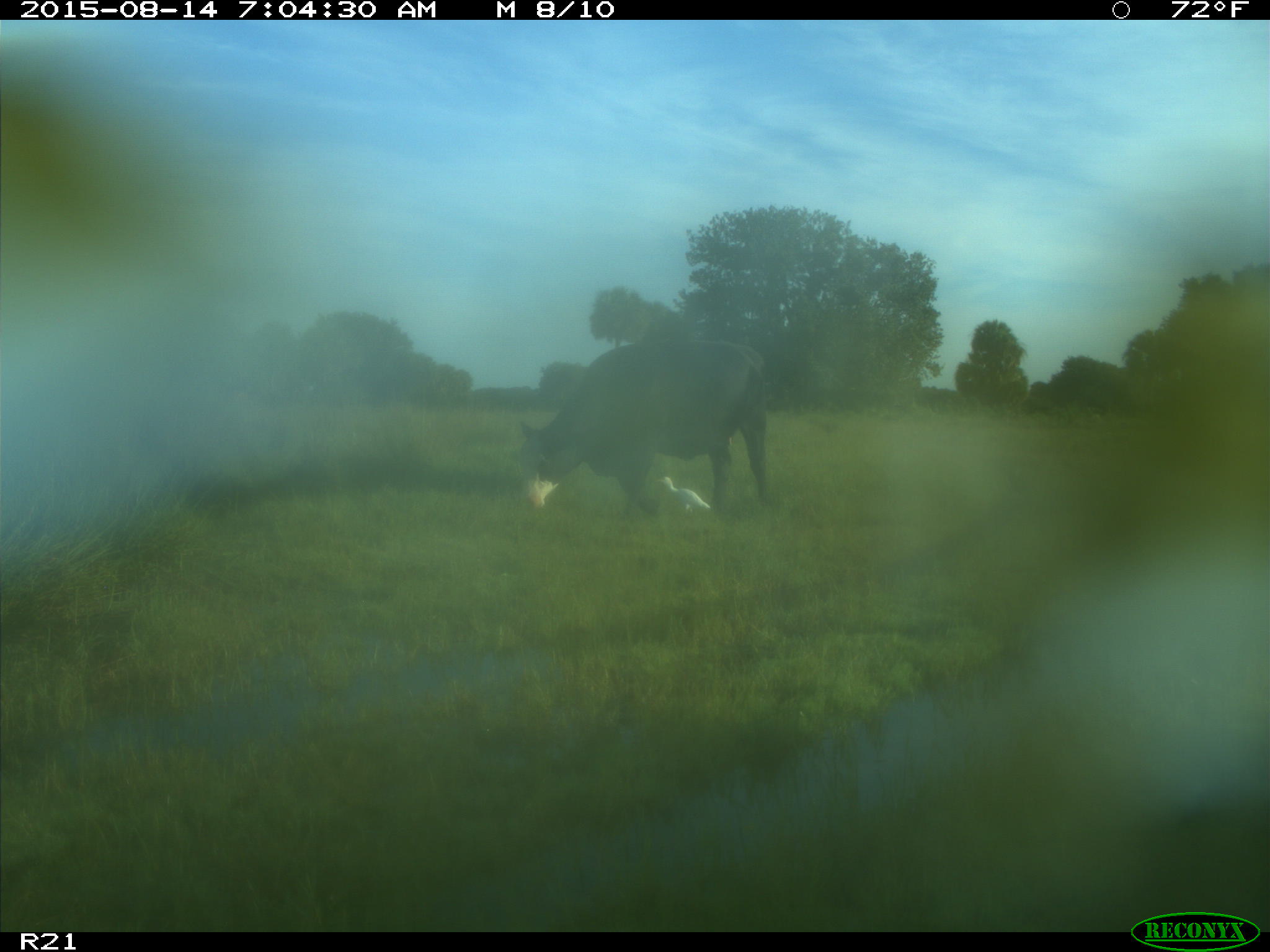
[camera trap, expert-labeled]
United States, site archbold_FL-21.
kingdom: Animalia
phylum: Chordata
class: Mammalia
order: Artiodactyla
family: Bovidae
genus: Bos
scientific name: Bos taurus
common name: domestic cow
Bos taurus (domestic cow).